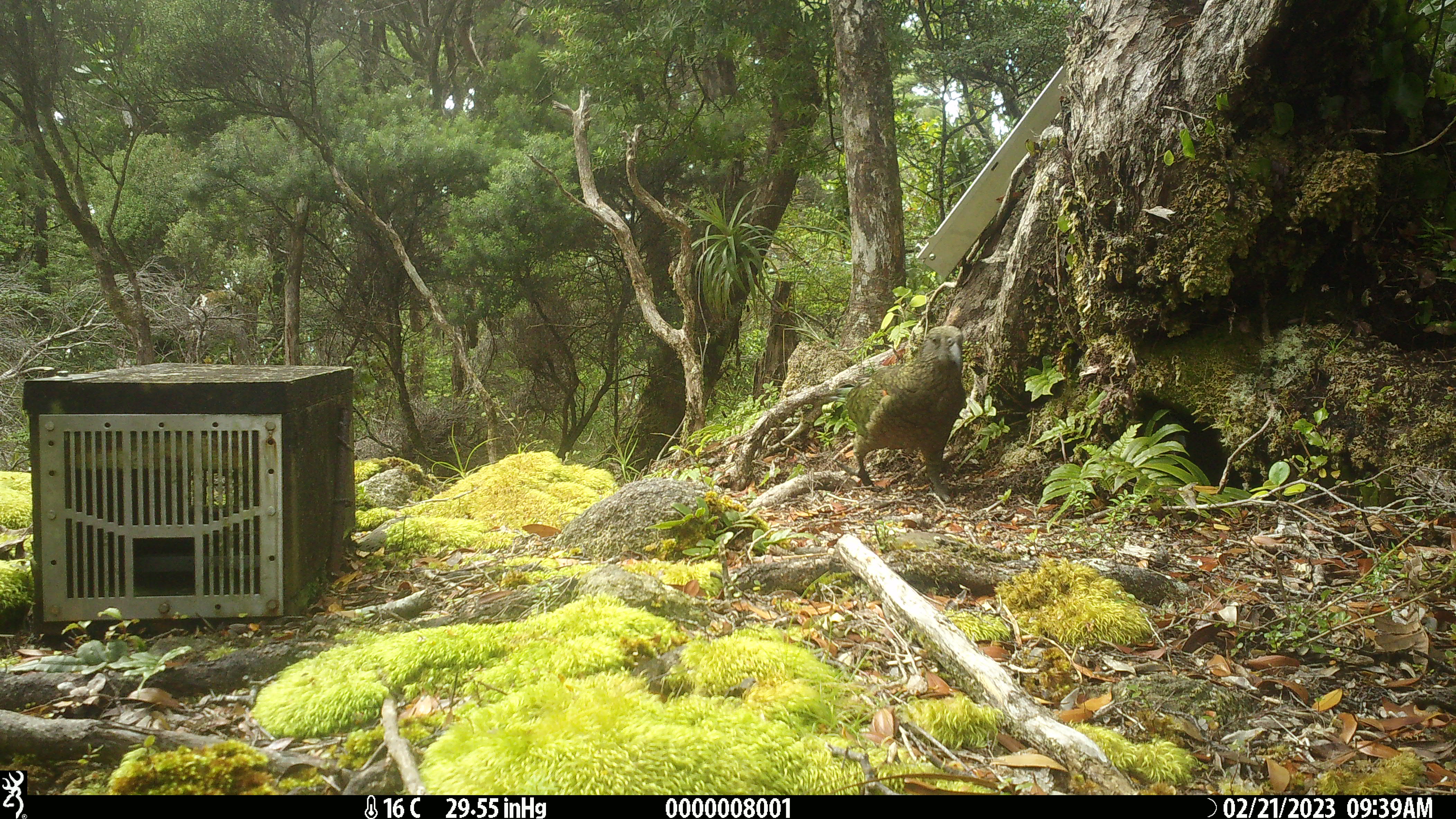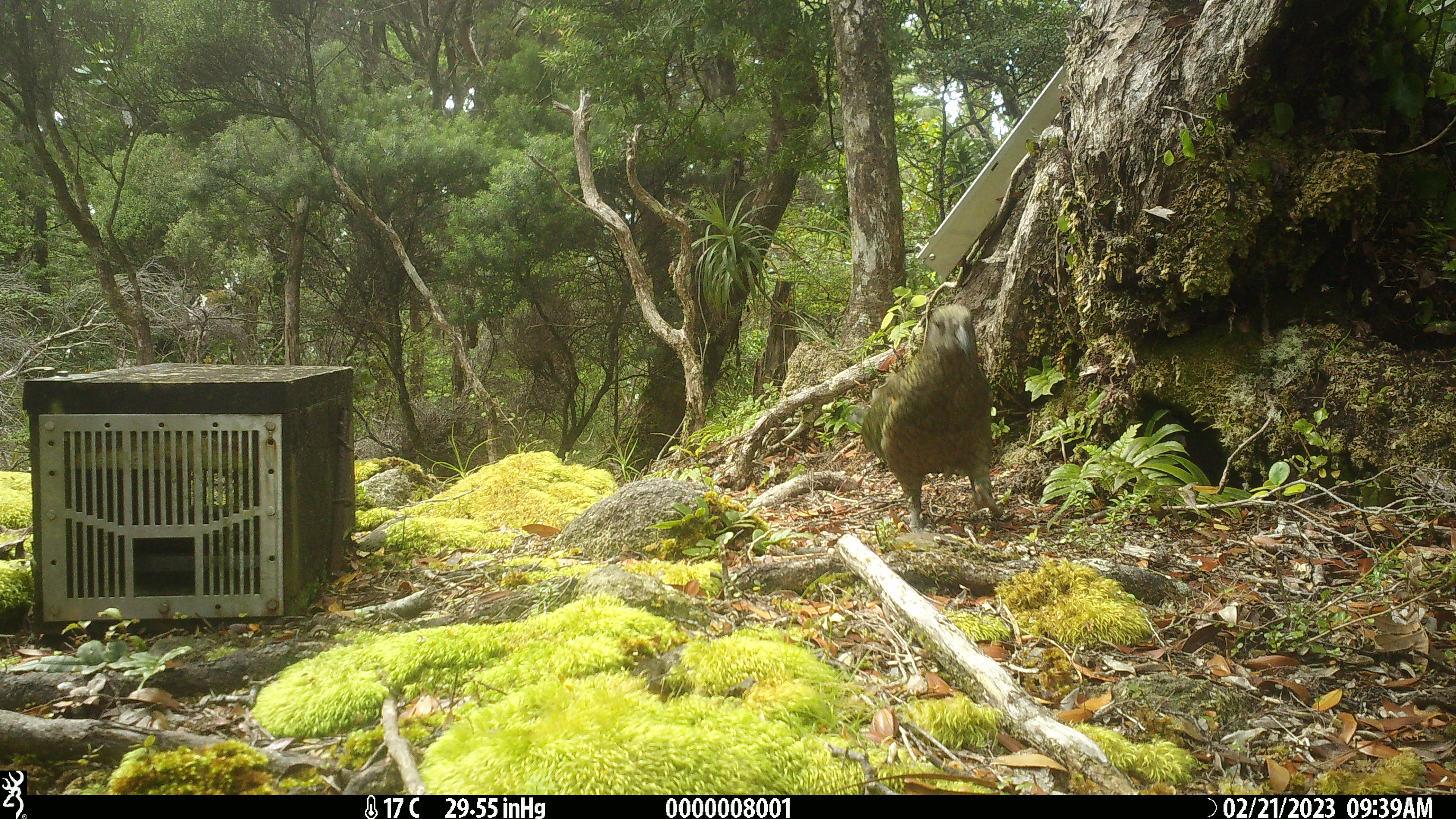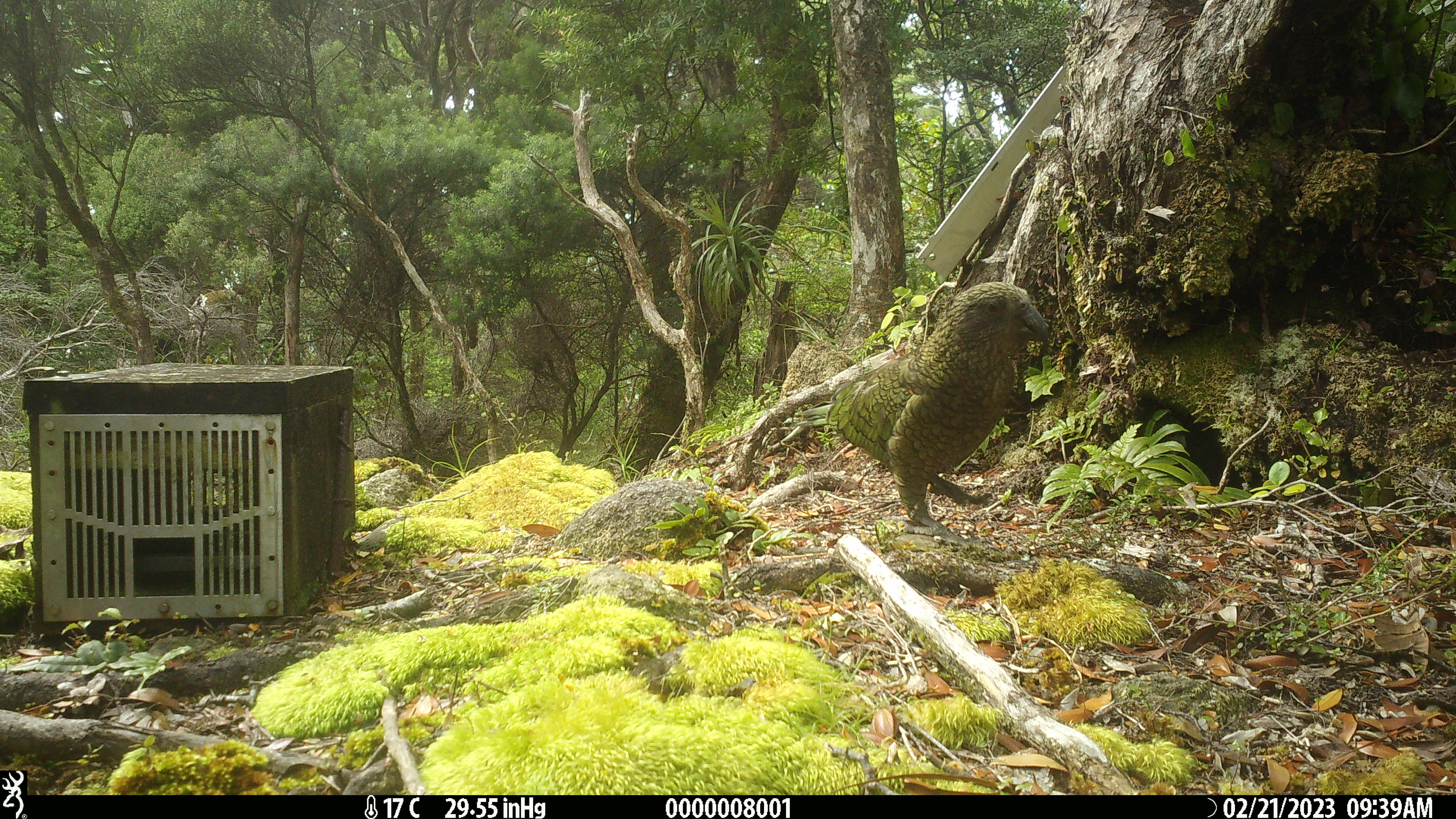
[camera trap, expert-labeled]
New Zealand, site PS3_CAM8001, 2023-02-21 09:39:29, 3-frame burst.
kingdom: Animalia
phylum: Chordata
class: Aves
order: Psittaciformes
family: Strigopidae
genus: Nestor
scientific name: Nestor notabilis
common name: kea